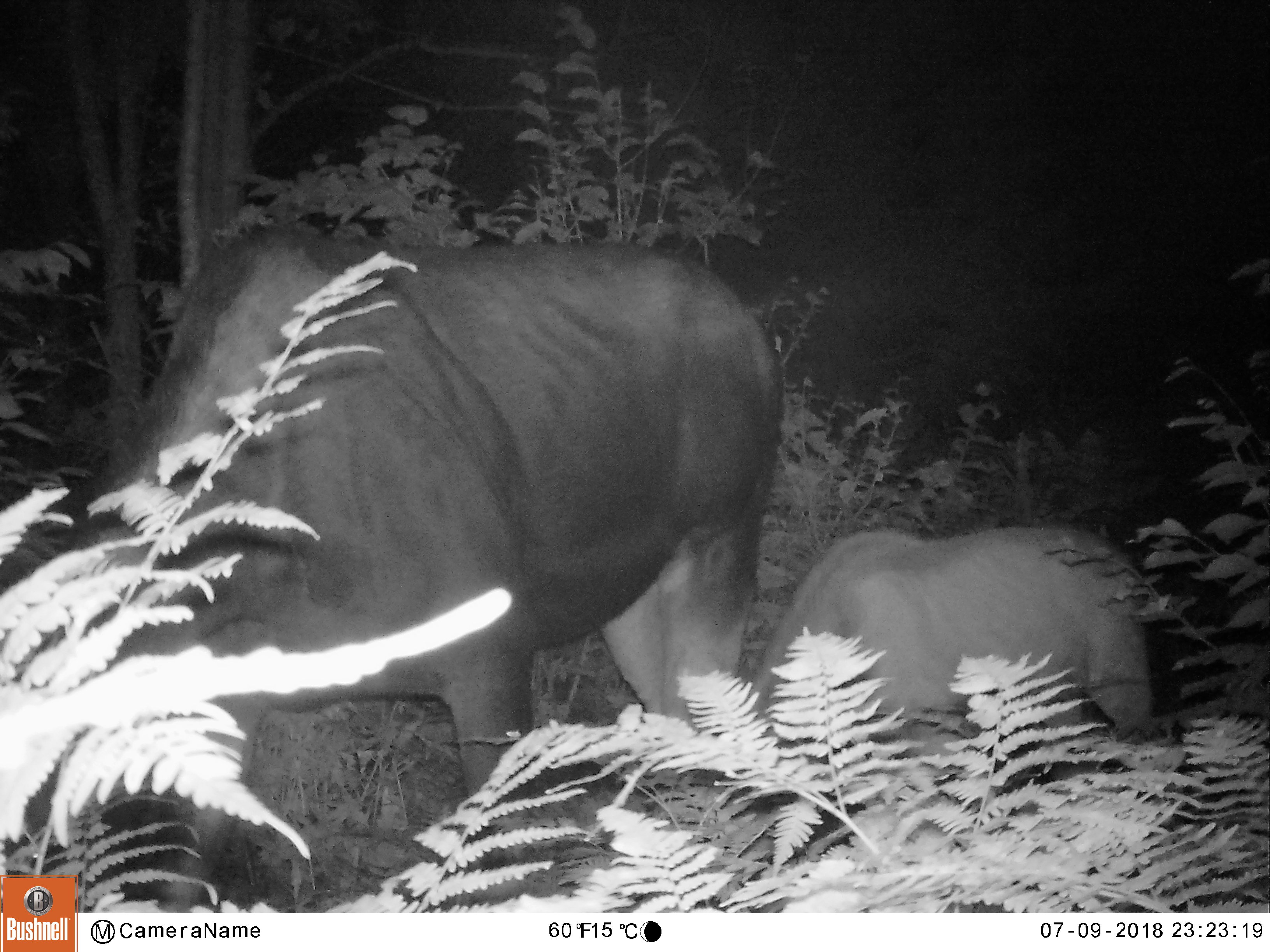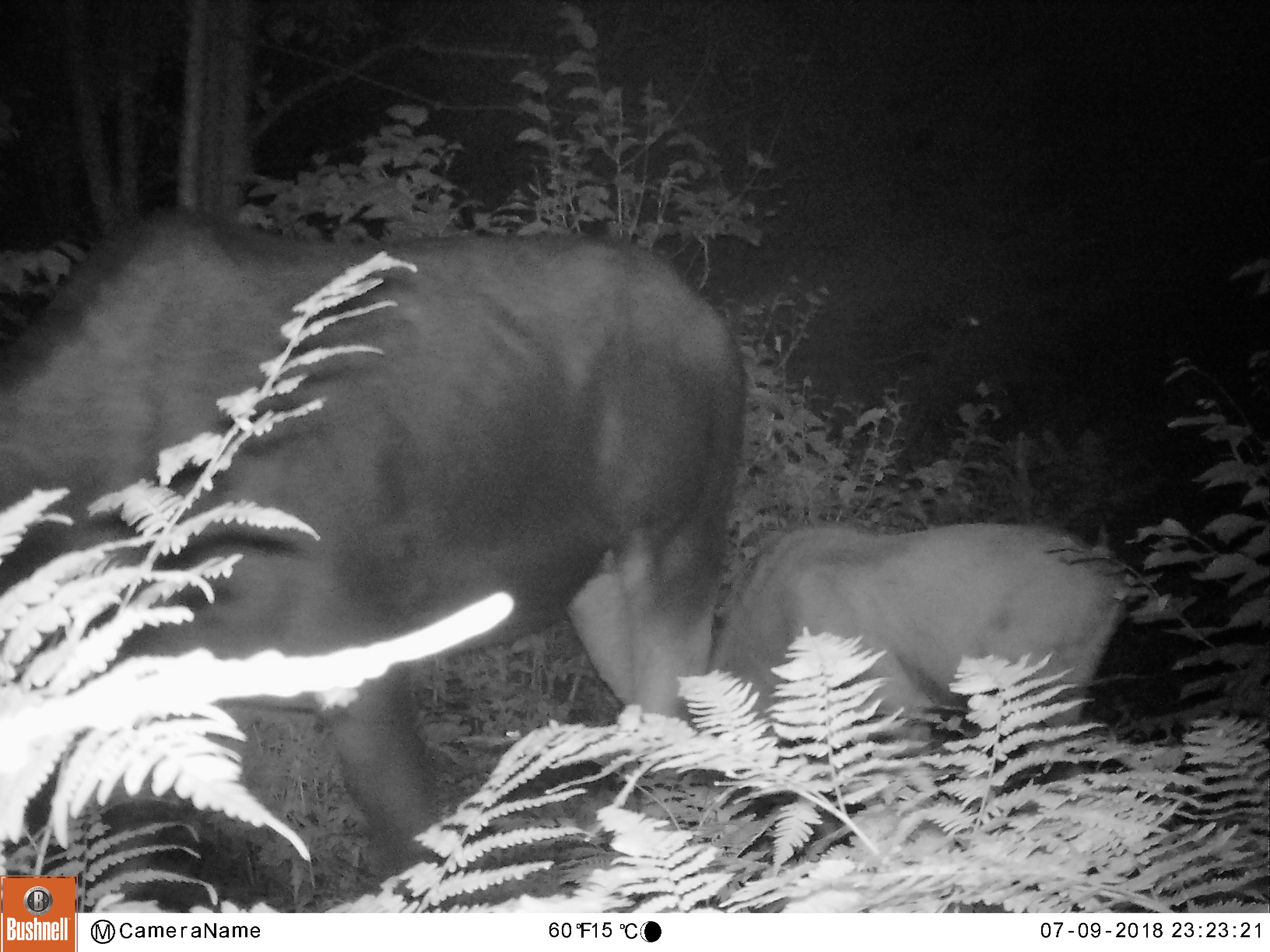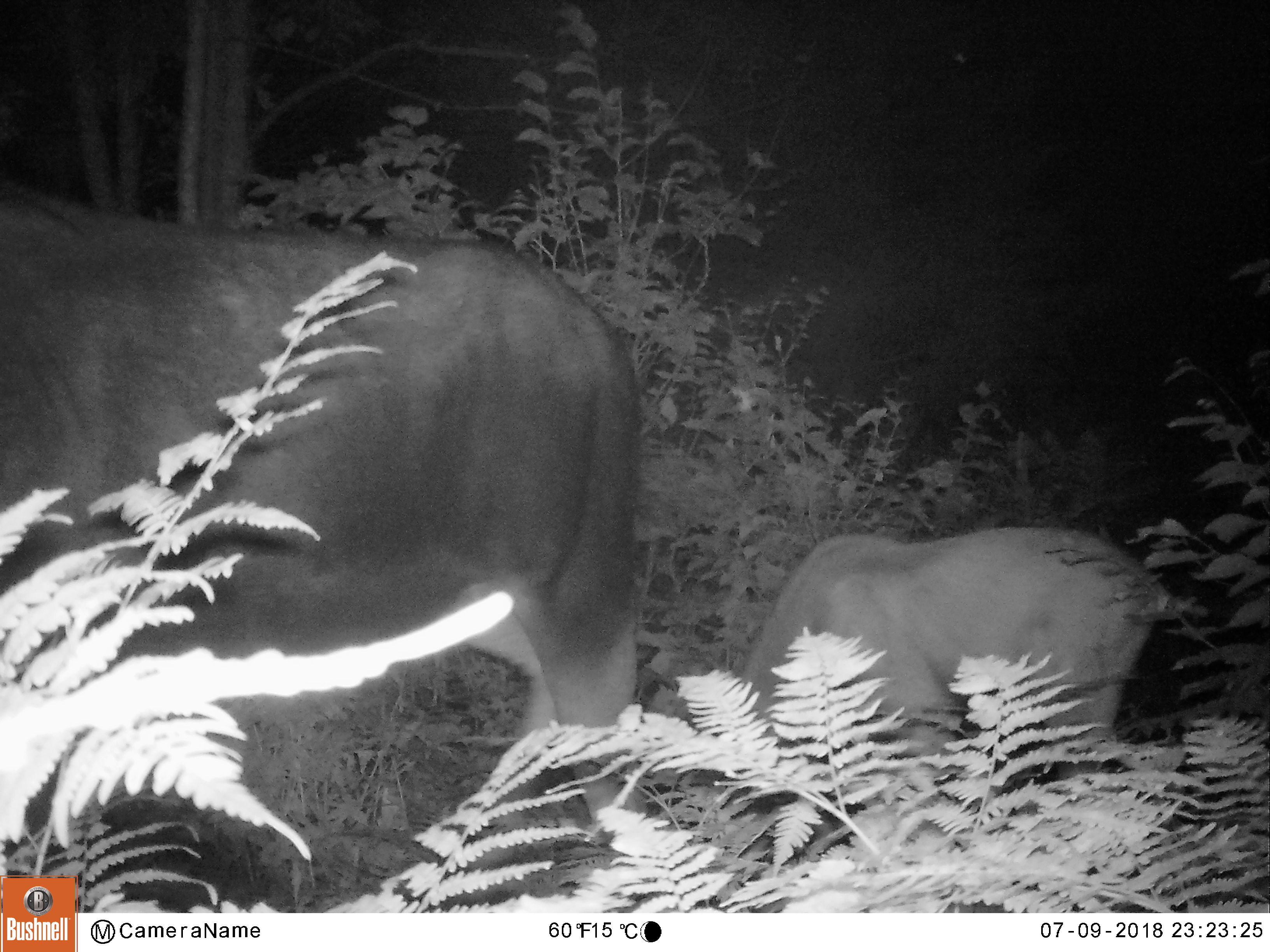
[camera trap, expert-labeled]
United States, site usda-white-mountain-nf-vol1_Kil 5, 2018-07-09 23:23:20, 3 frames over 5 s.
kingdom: Animalia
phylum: Chordata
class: Mammalia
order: Artiodactyla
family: Cervidae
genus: Alces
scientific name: Alces alces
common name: moose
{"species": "moose (Alces alces)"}